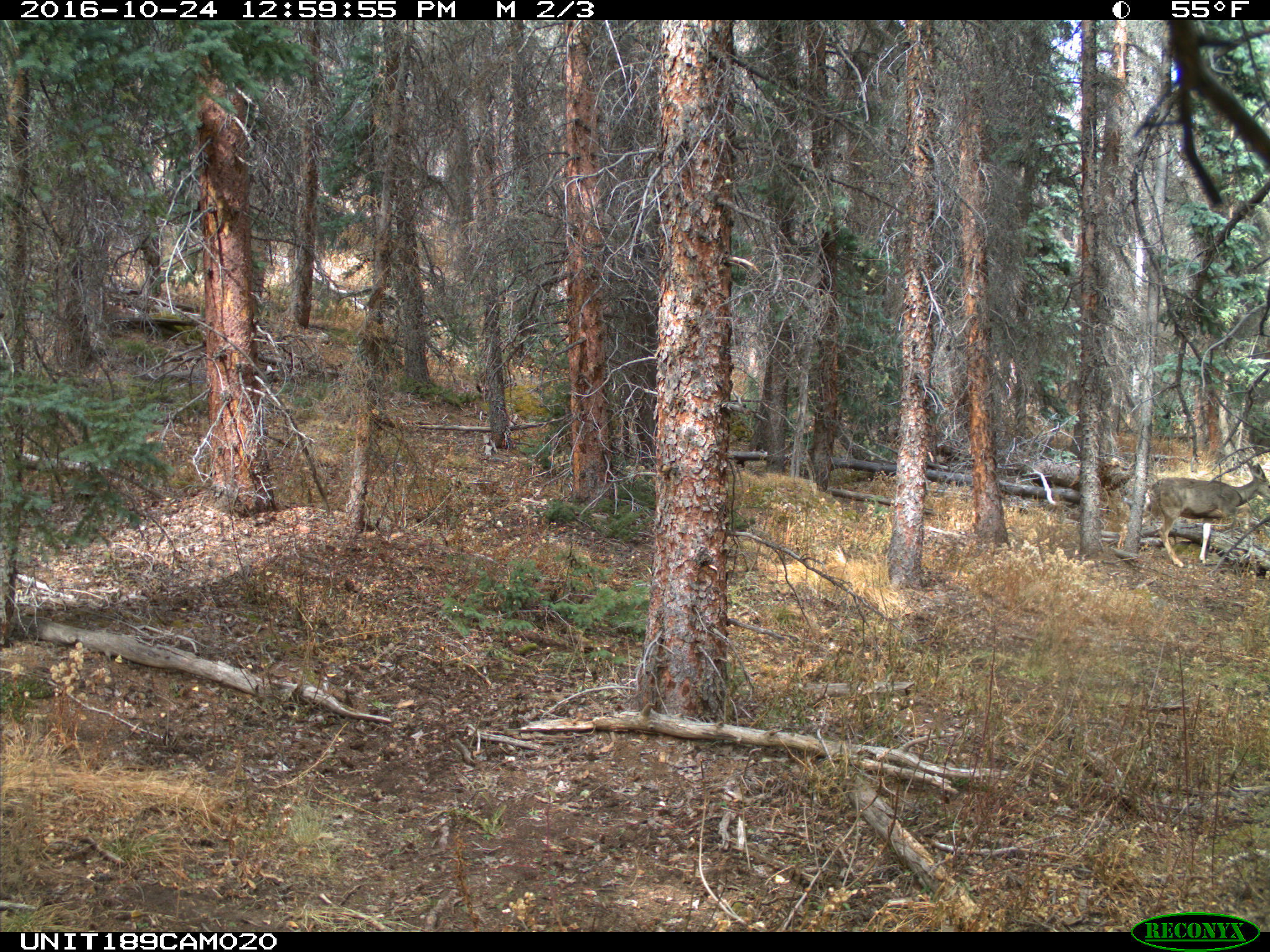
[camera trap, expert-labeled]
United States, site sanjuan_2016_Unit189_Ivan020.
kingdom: Animalia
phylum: Chordata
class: Mammalia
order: Artiodactyla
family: Cervidae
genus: Odocoileus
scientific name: Odocoileus hemionus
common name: mule deer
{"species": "Odocoileus hemionus (mule deer)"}